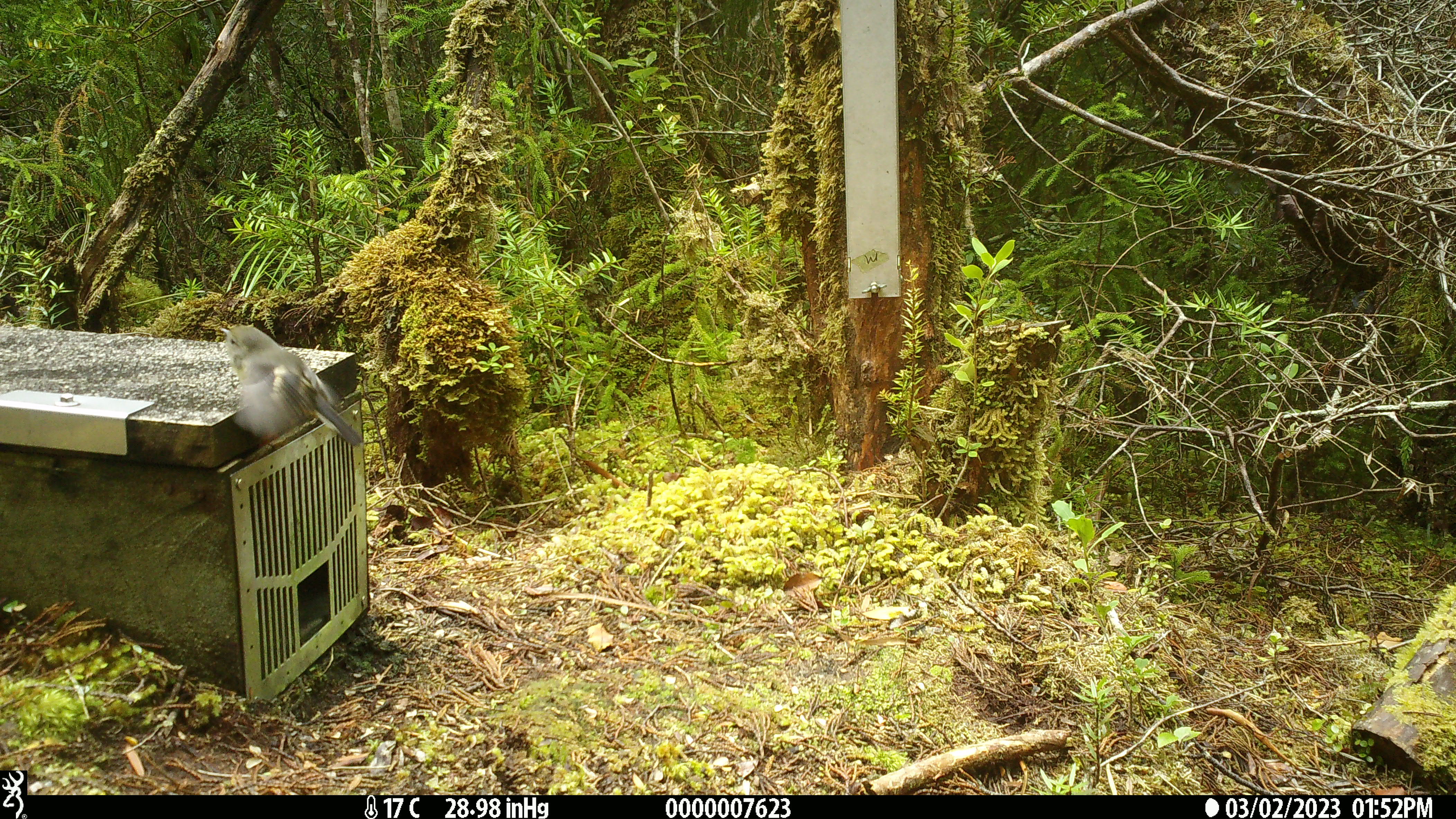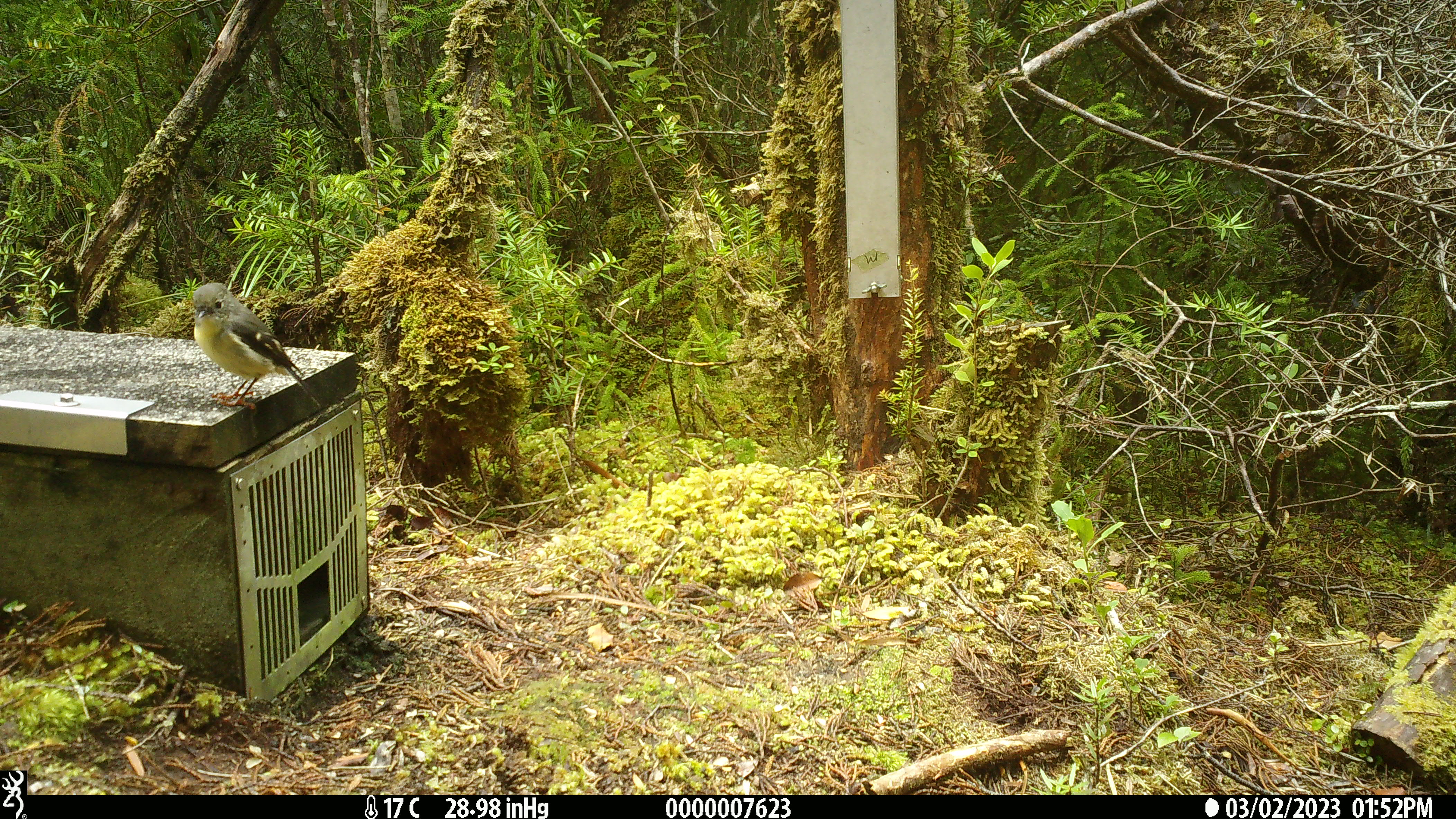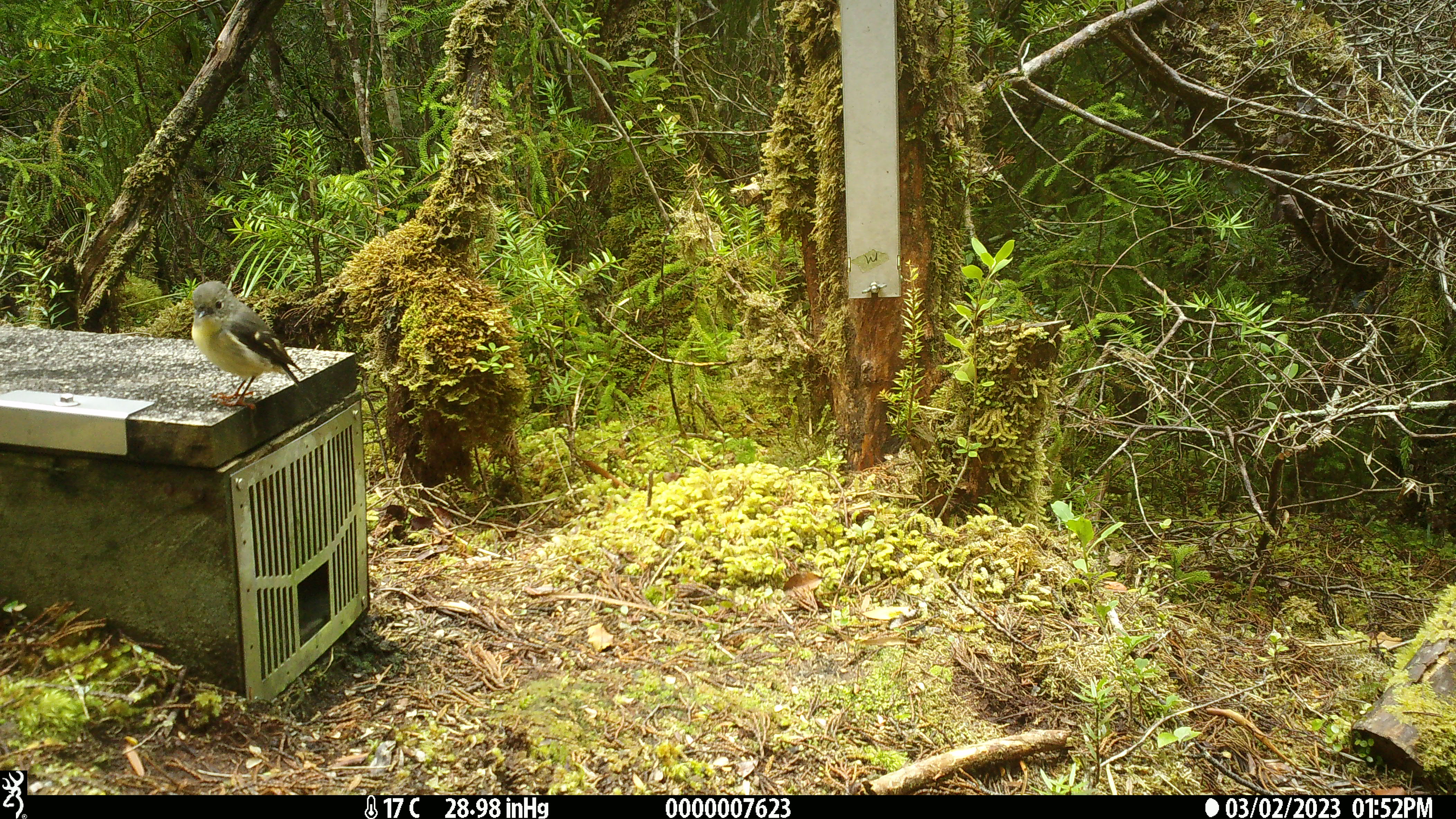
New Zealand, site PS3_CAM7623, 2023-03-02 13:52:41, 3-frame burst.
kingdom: Animalia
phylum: Chordata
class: Aves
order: Passeriformes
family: Petroicidae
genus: Petroica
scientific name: Petroica macrocephala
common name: tomtit